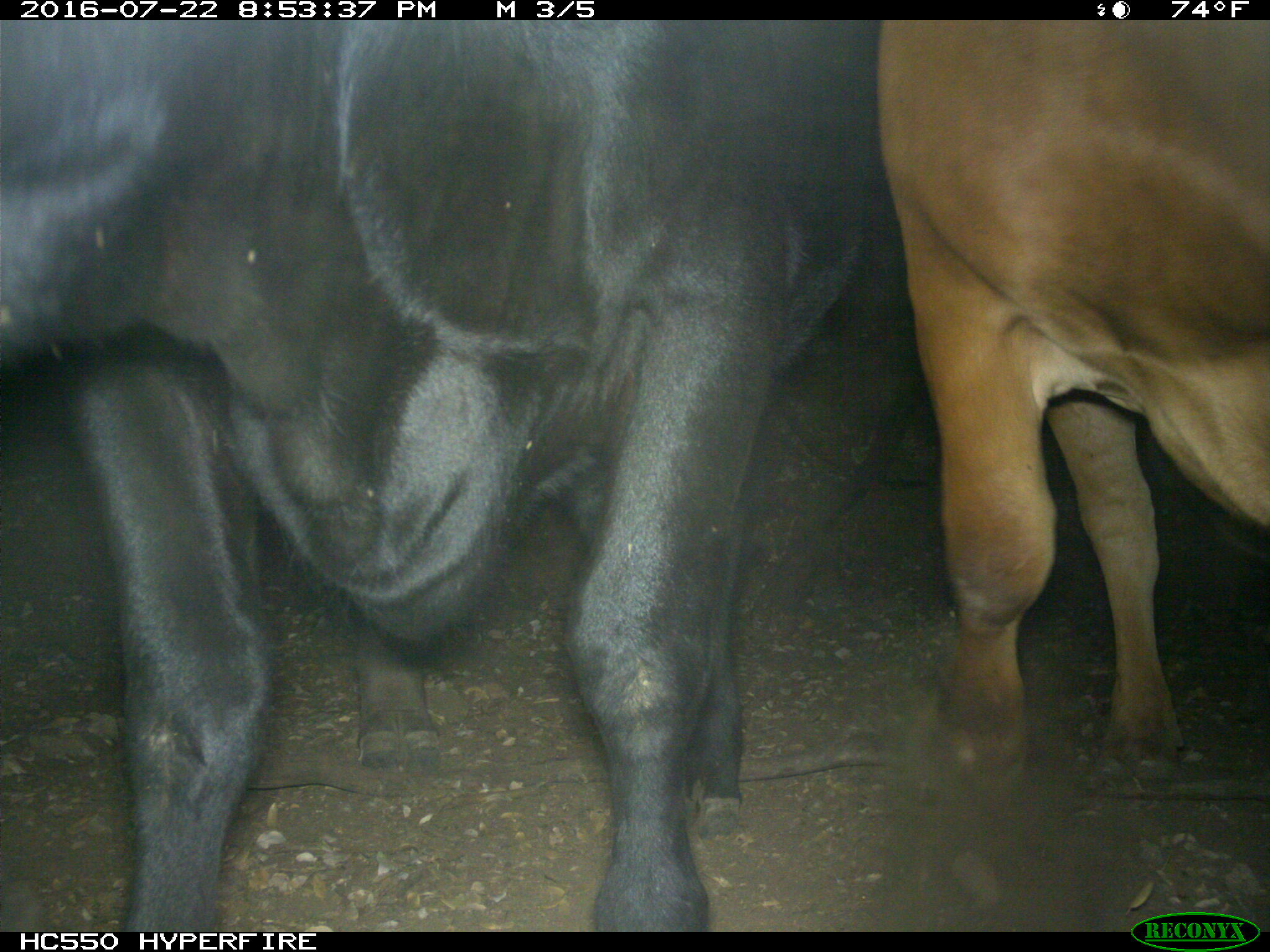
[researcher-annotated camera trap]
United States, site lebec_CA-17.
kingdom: Animalia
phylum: Chordata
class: Mammalia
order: Artiodactyla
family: Bovidae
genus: Bos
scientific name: Bos taurus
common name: domestic cow